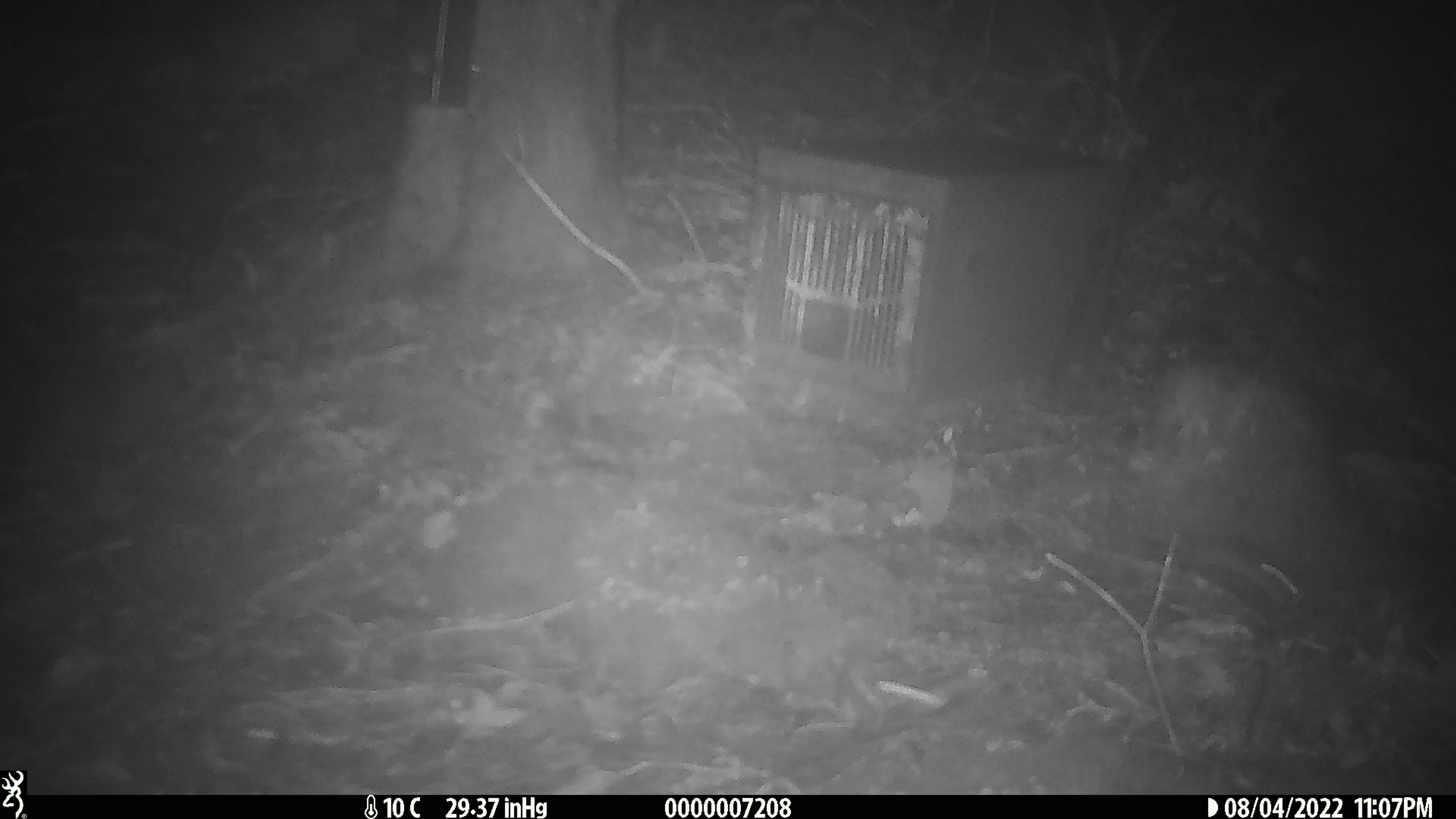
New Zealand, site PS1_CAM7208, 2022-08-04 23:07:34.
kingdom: Animalia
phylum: Chordata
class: Mammalia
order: Rodentia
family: Muridae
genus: Mus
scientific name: Mus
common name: mouse